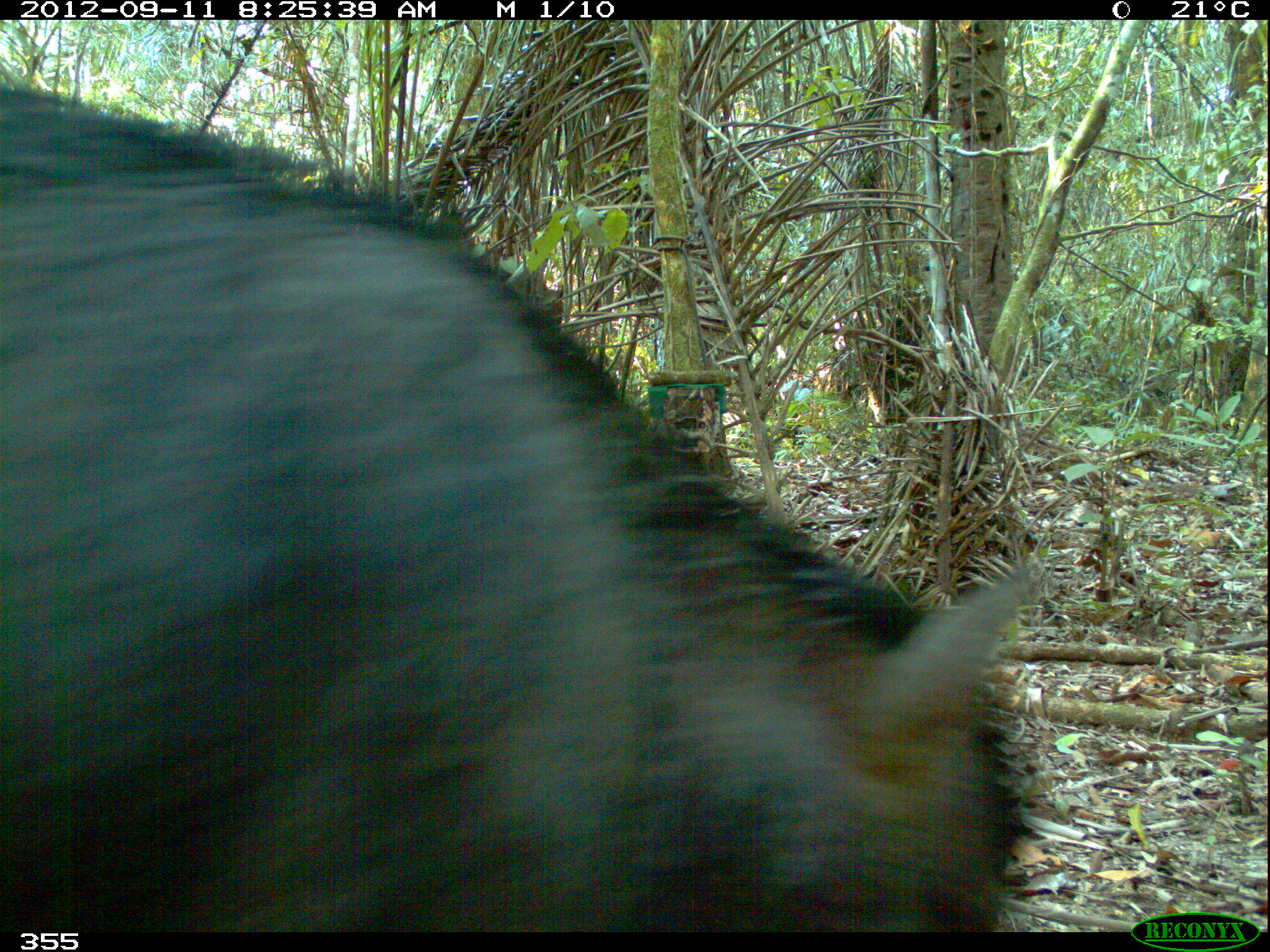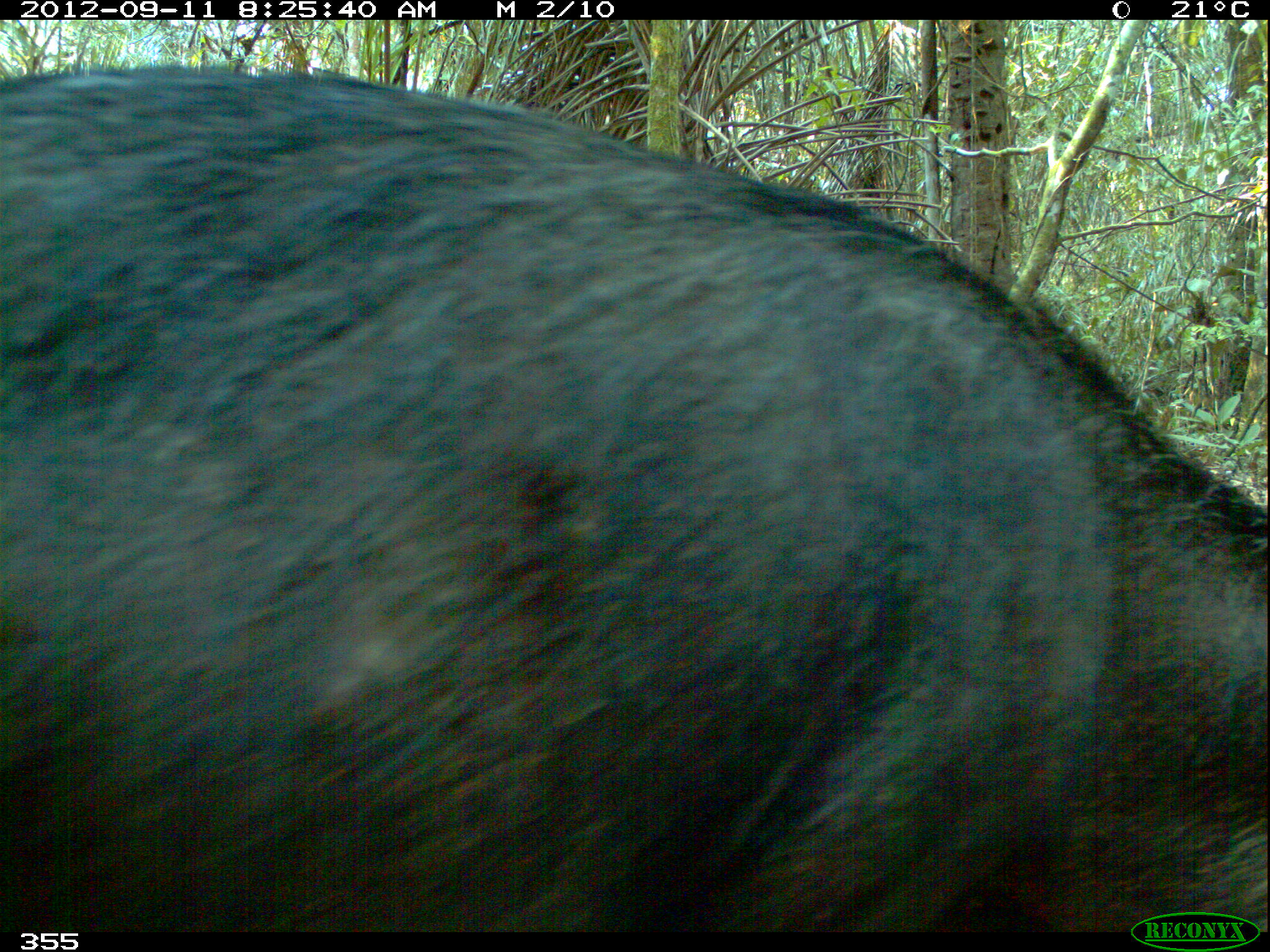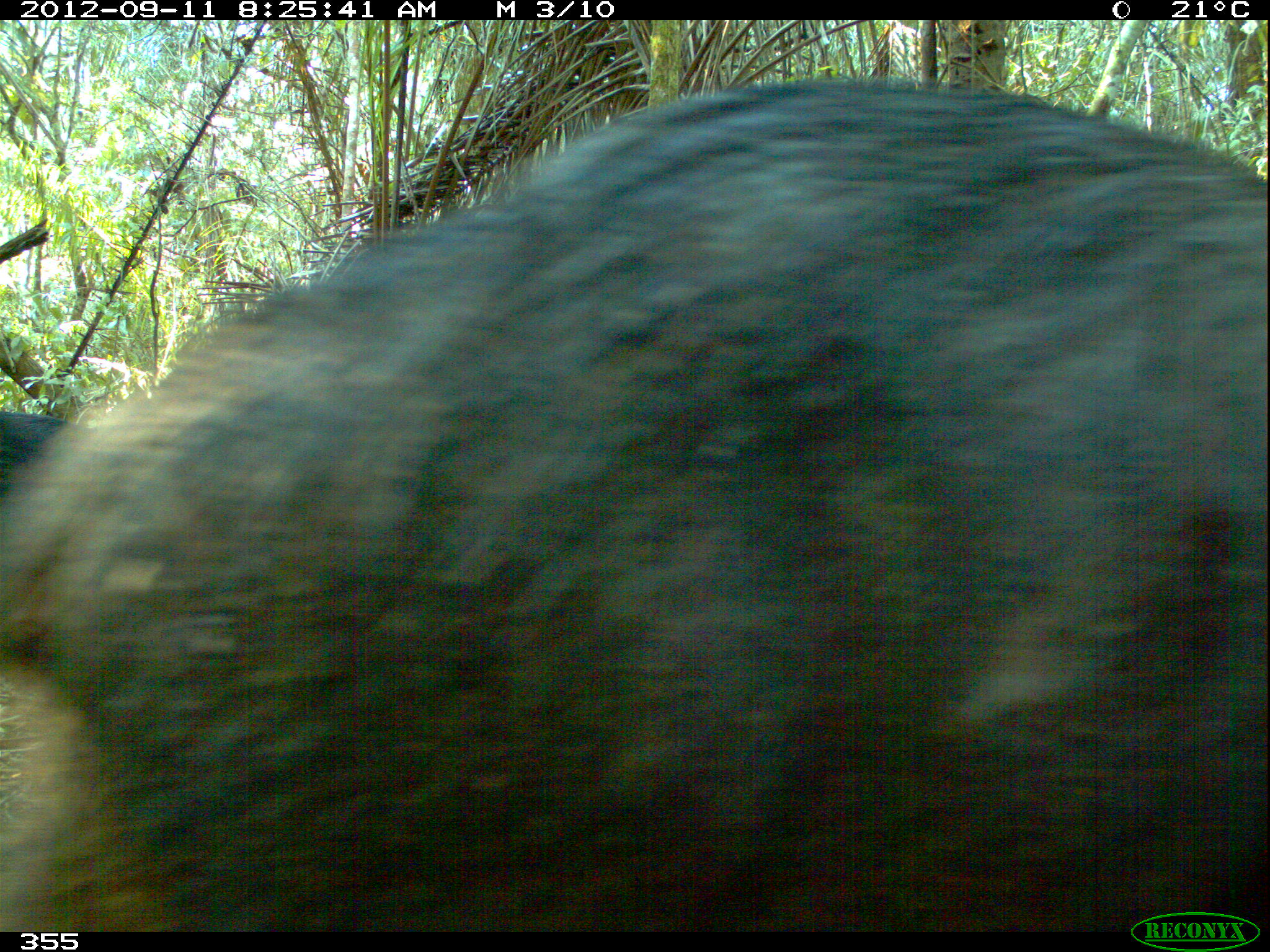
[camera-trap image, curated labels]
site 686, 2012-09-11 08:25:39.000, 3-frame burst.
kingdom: Animalia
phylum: Chordata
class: Mammalia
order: Artiodactyla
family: Tayassuidae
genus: Tayassu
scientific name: Tayassu pecari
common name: white-lipped peccary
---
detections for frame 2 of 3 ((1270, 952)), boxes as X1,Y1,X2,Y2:
tayassu pecari: 0,62,1270,932